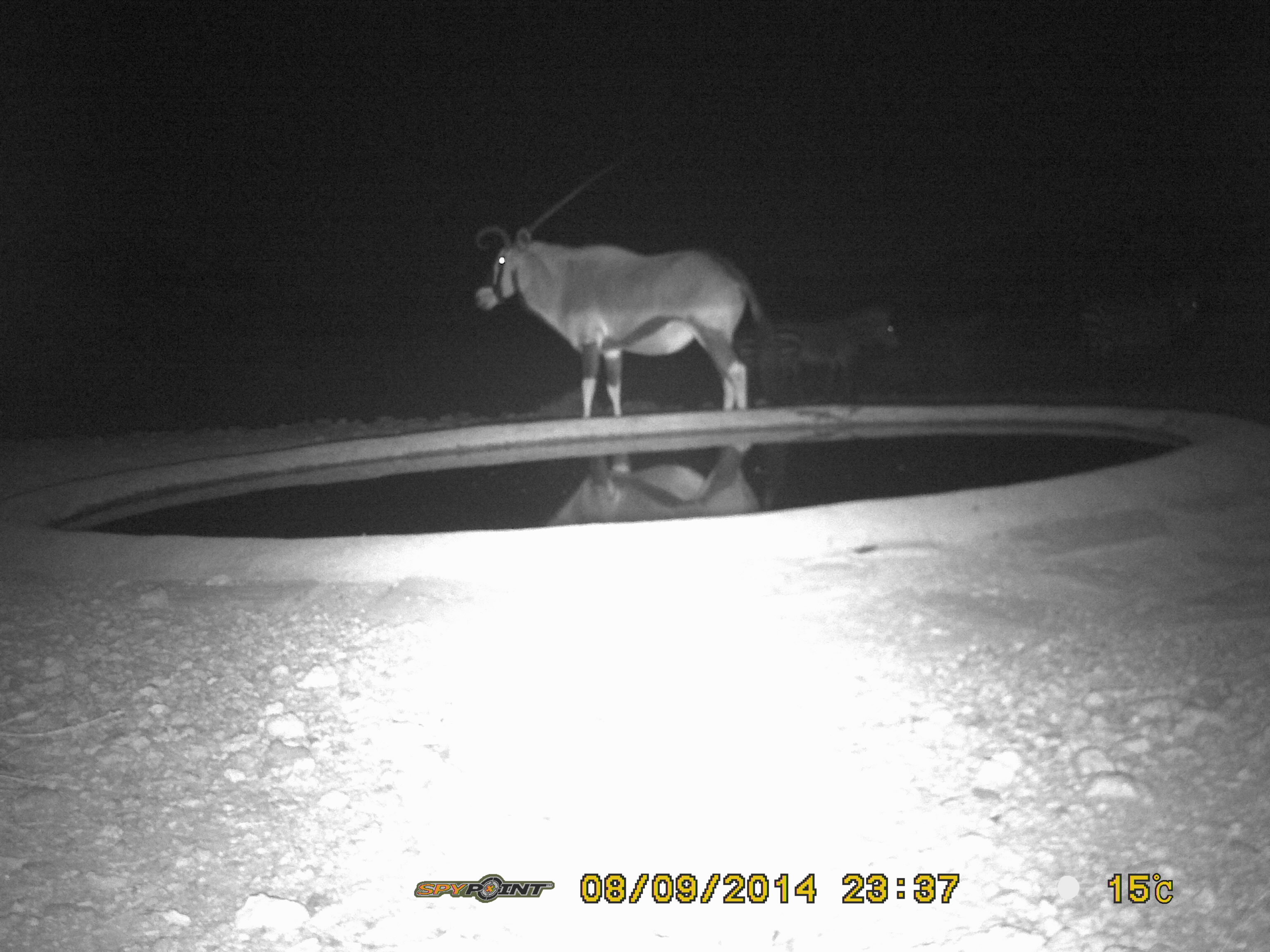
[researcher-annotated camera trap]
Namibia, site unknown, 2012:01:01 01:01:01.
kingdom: Animalia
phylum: Chordata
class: Mammalia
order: Artiodactyla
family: Bovidae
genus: Oryx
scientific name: Oryx gazella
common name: gemsbok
Oryx gazella (gemsbok).